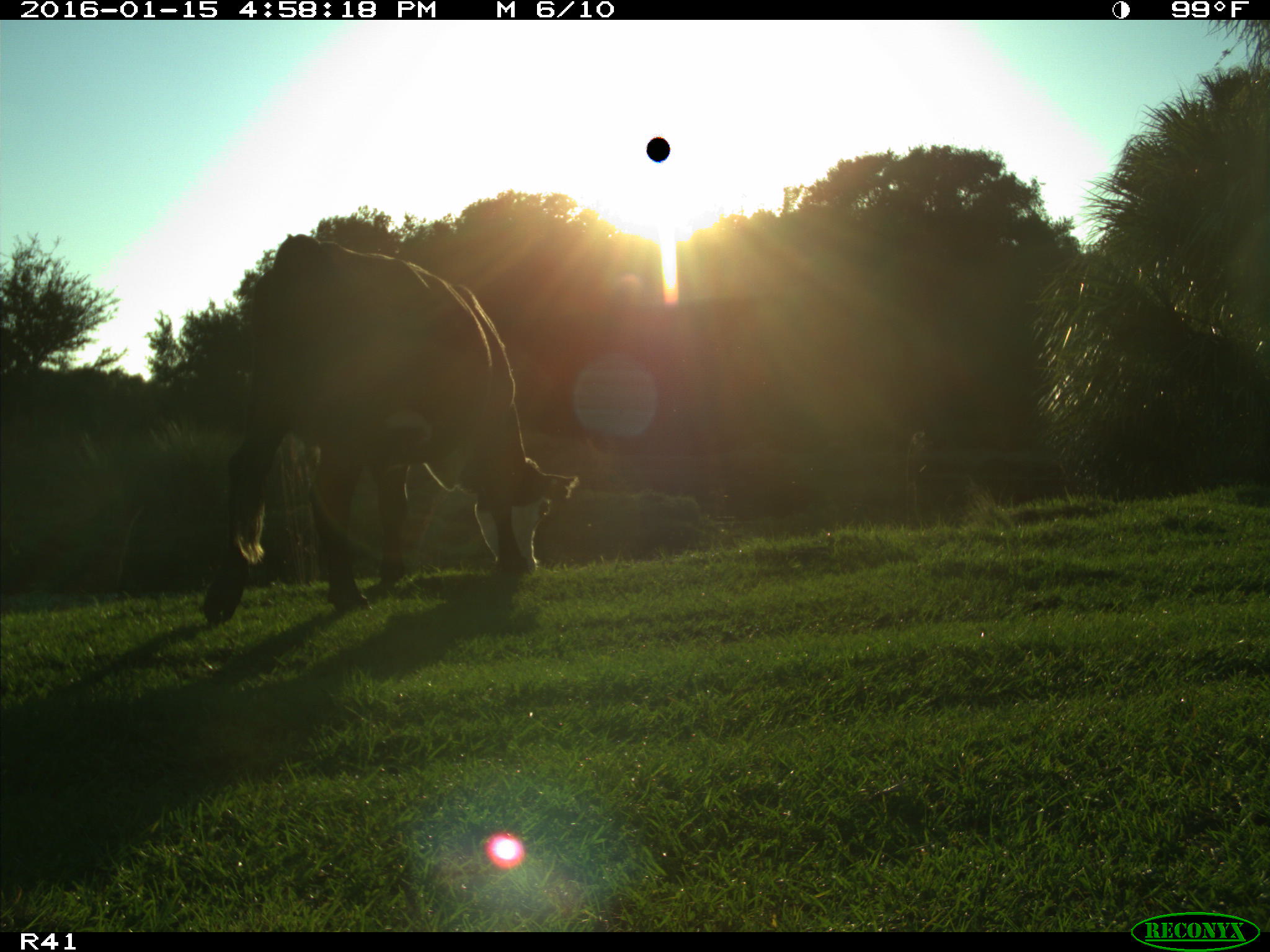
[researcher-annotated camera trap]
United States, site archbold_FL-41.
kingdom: Animalia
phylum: Chordata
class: Mammalia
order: Artiodactyla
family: Bovidae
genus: Bos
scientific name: Bos taurus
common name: domestic cow